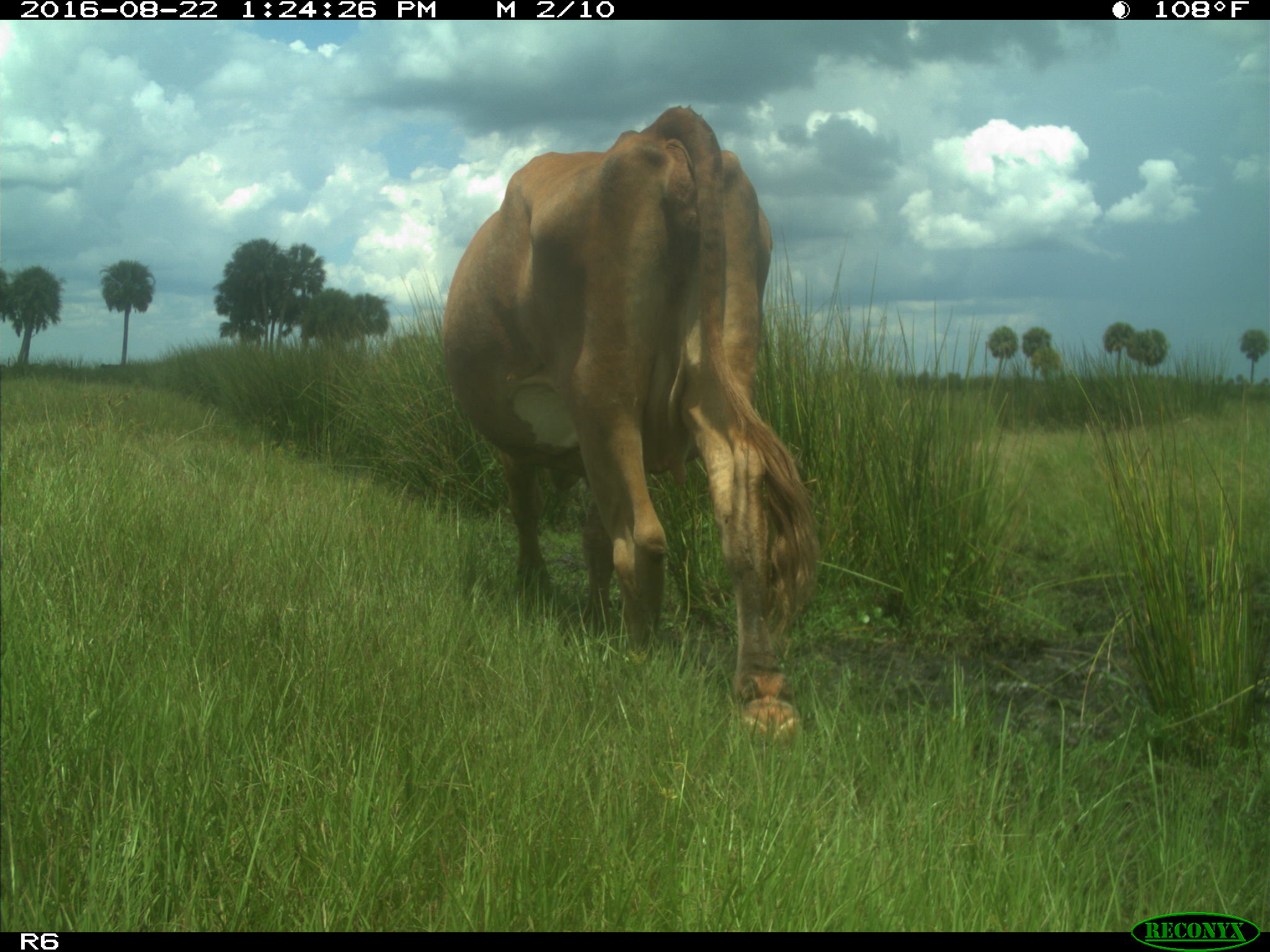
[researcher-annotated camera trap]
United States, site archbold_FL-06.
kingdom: Animalia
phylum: Chordata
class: Mammalia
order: Artiodactyla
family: Bovidae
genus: Bos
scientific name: Bos taurus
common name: domestic cow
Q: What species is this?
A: Bos taurus (domestic cow).